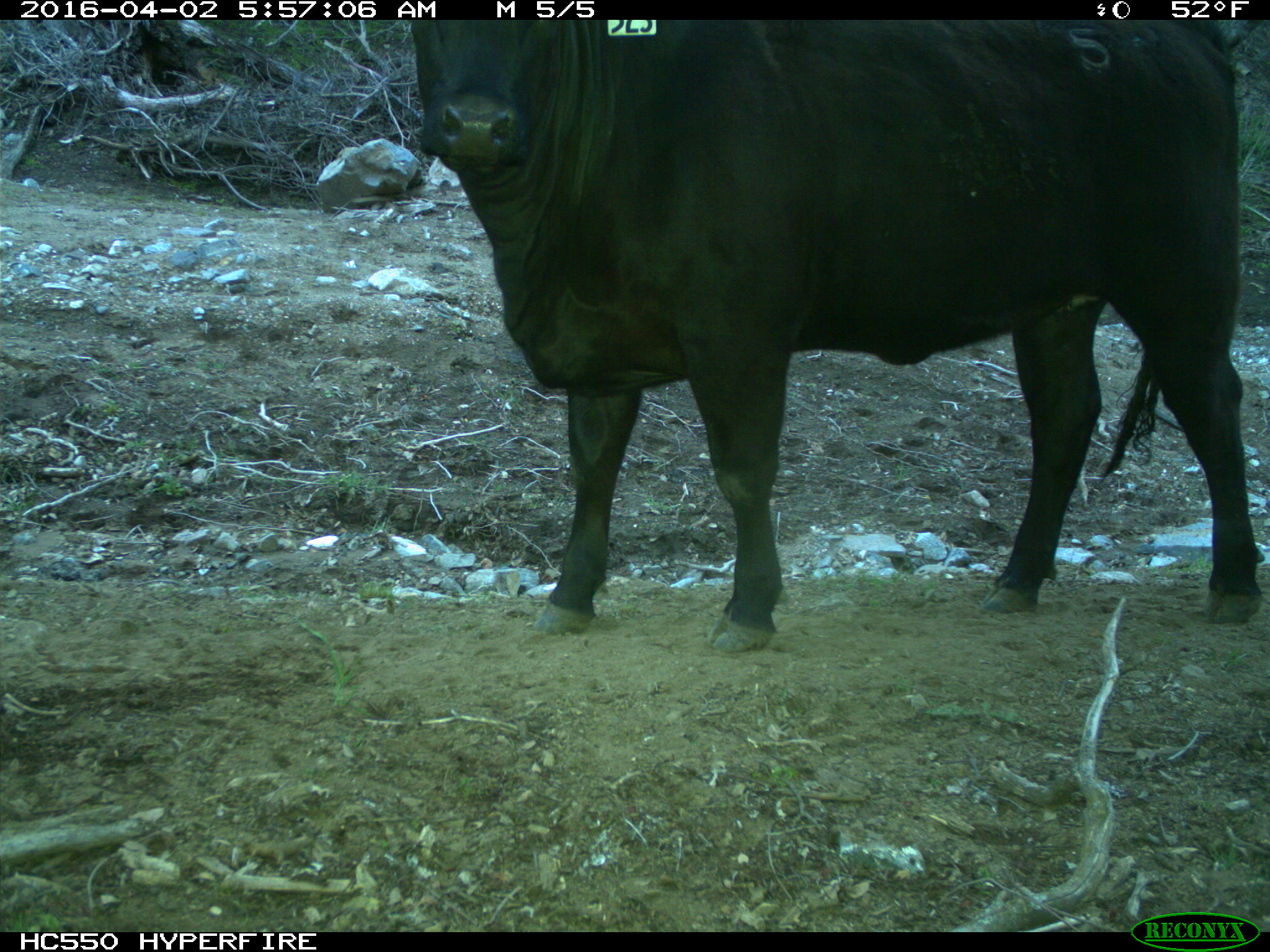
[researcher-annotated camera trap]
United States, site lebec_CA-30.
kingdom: Animalia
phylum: Chordata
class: Mammalia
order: Artiodactyla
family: Bovidae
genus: Bos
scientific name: Bos taurus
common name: domestic cow